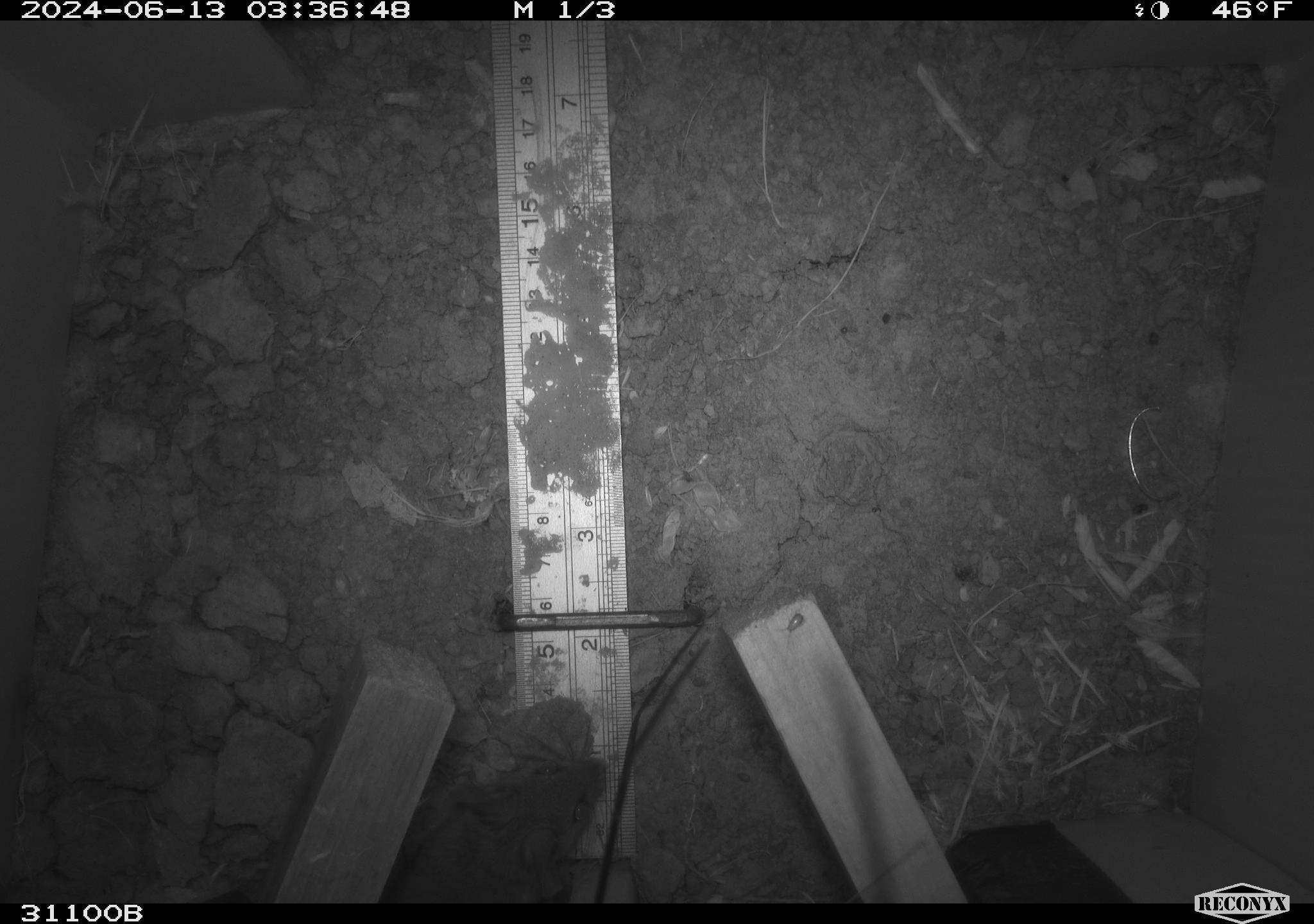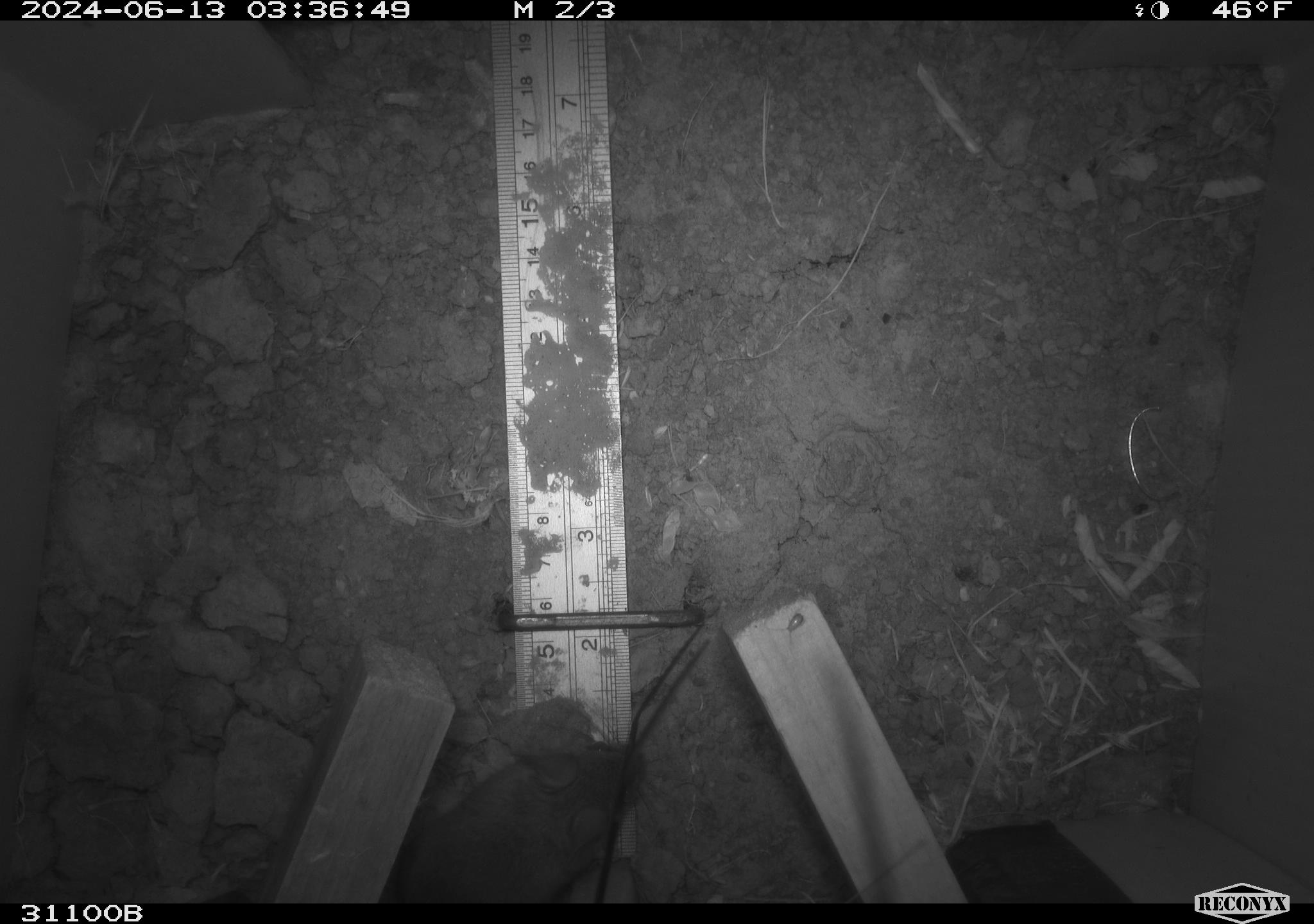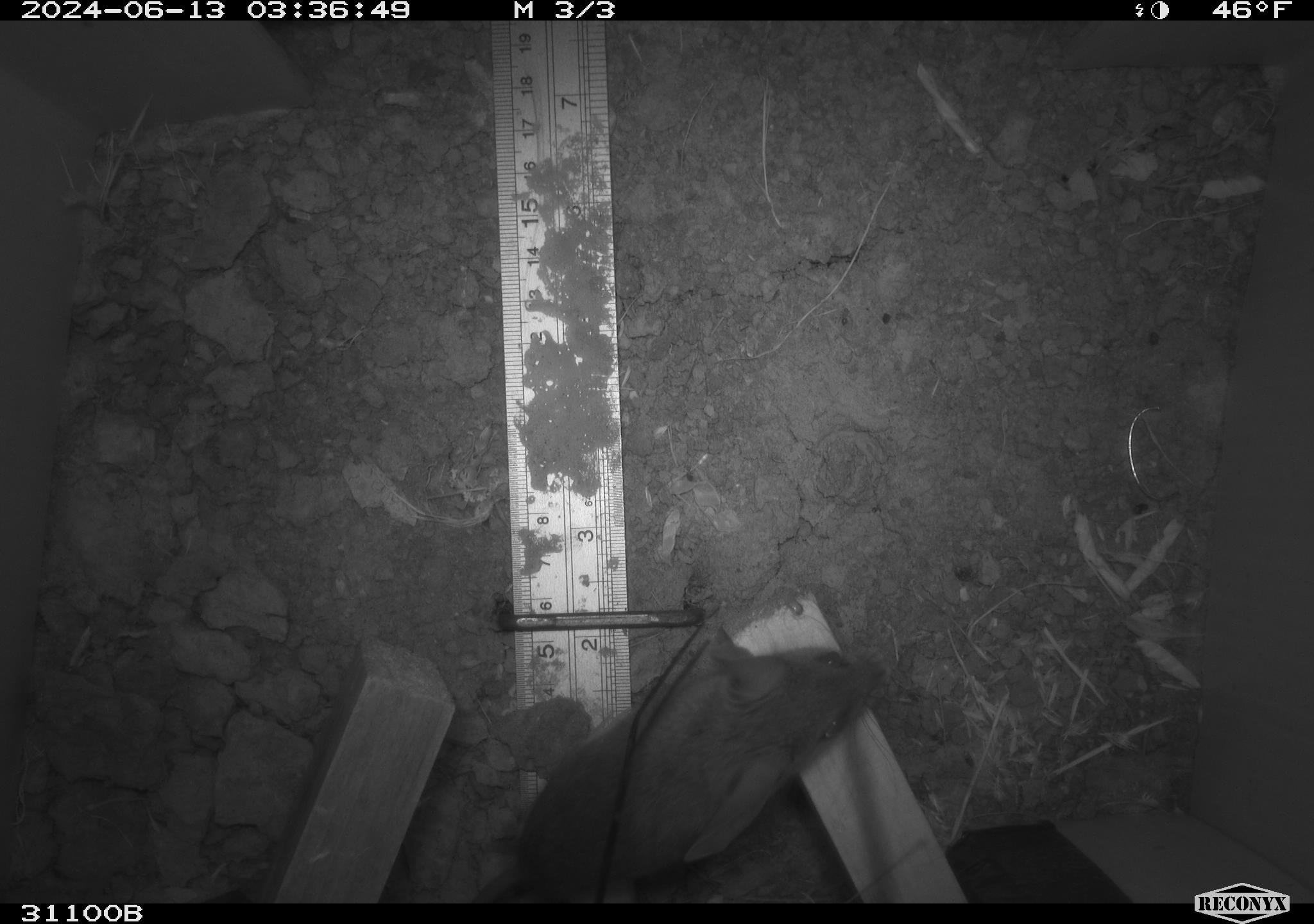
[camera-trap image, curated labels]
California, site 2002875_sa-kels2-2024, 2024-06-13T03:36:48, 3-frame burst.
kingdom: Animalia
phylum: Chordata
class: Mammalia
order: Rodentia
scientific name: Rodentia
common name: rodent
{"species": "rodent (Rodentia)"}